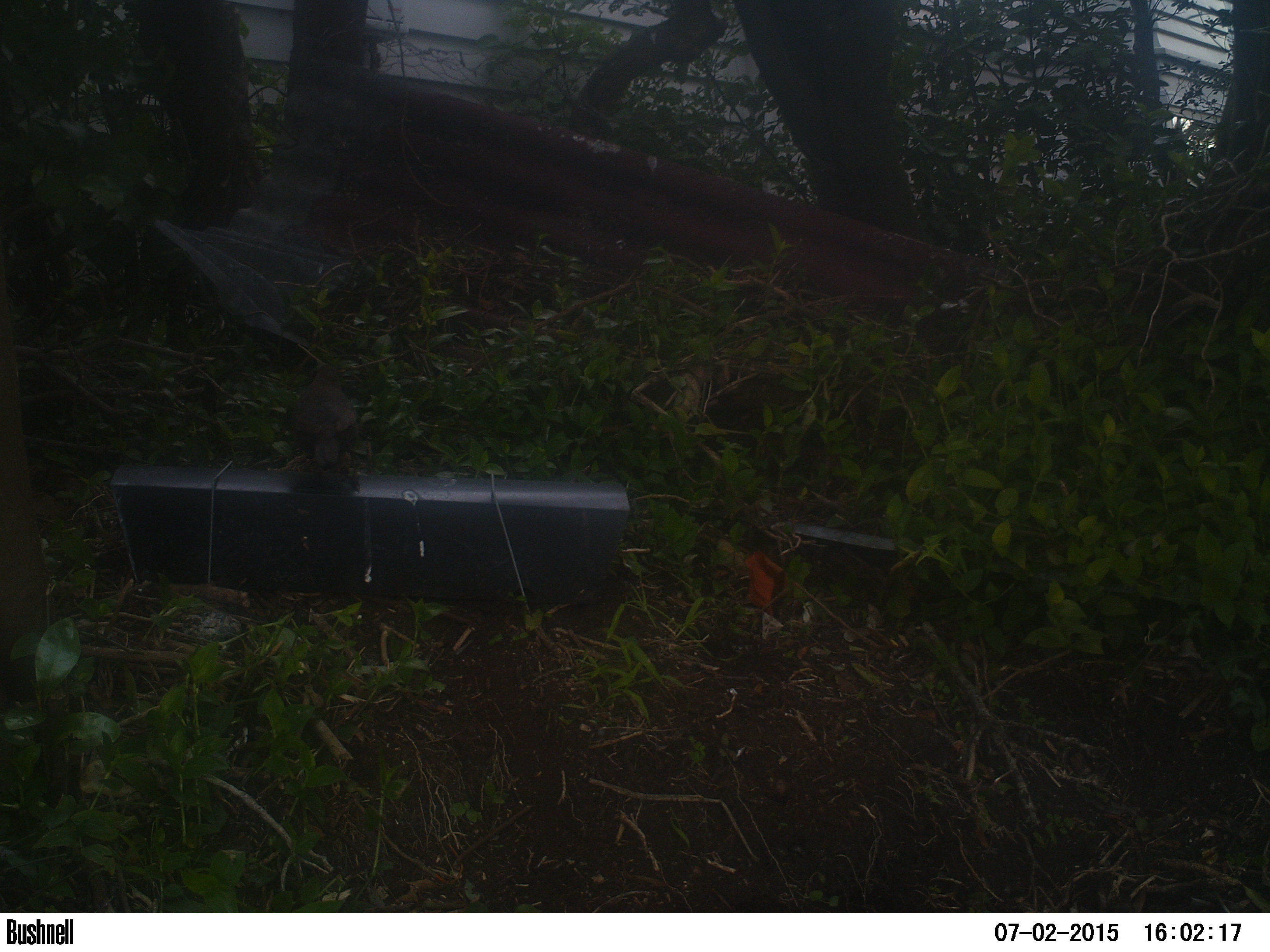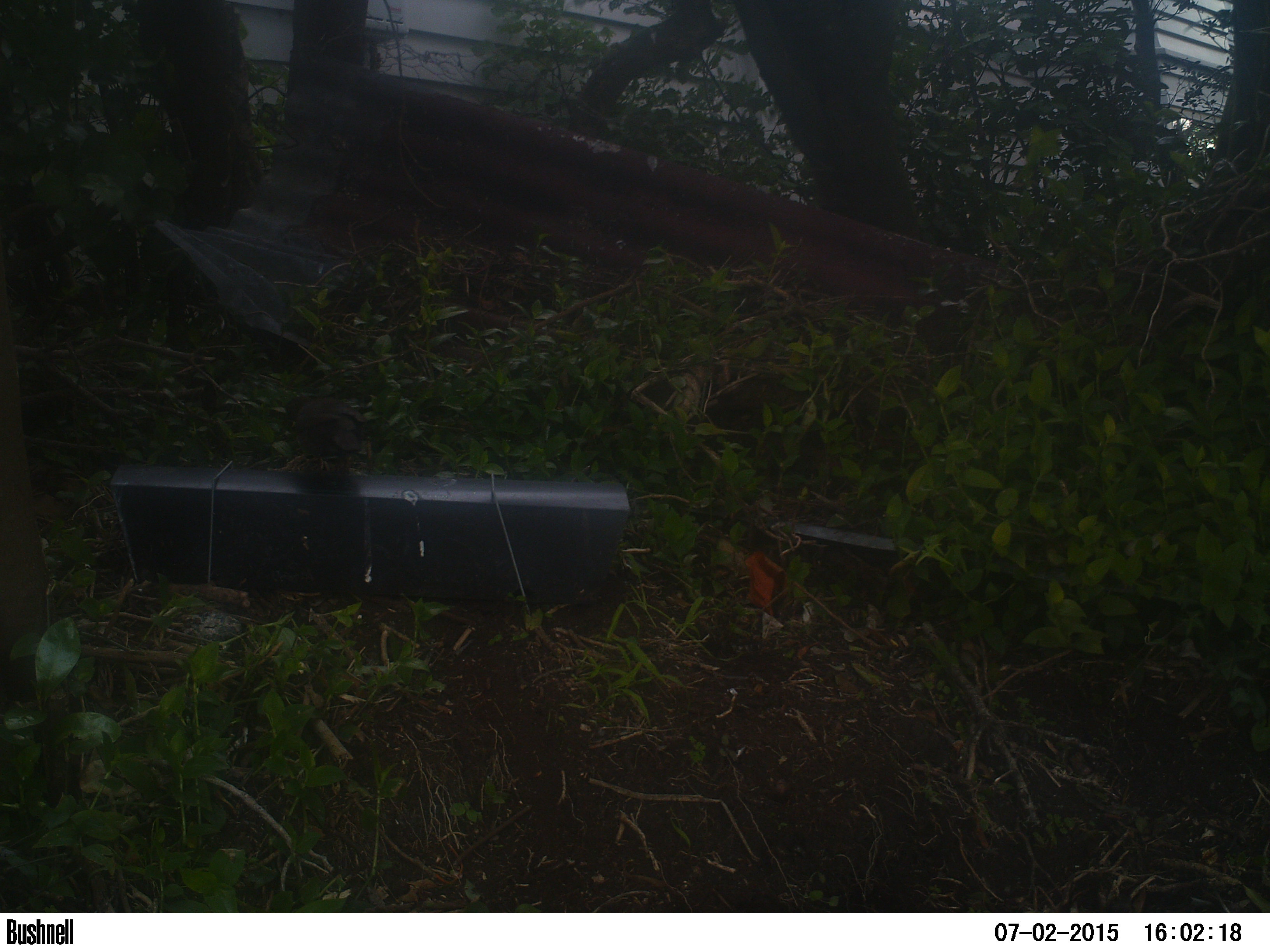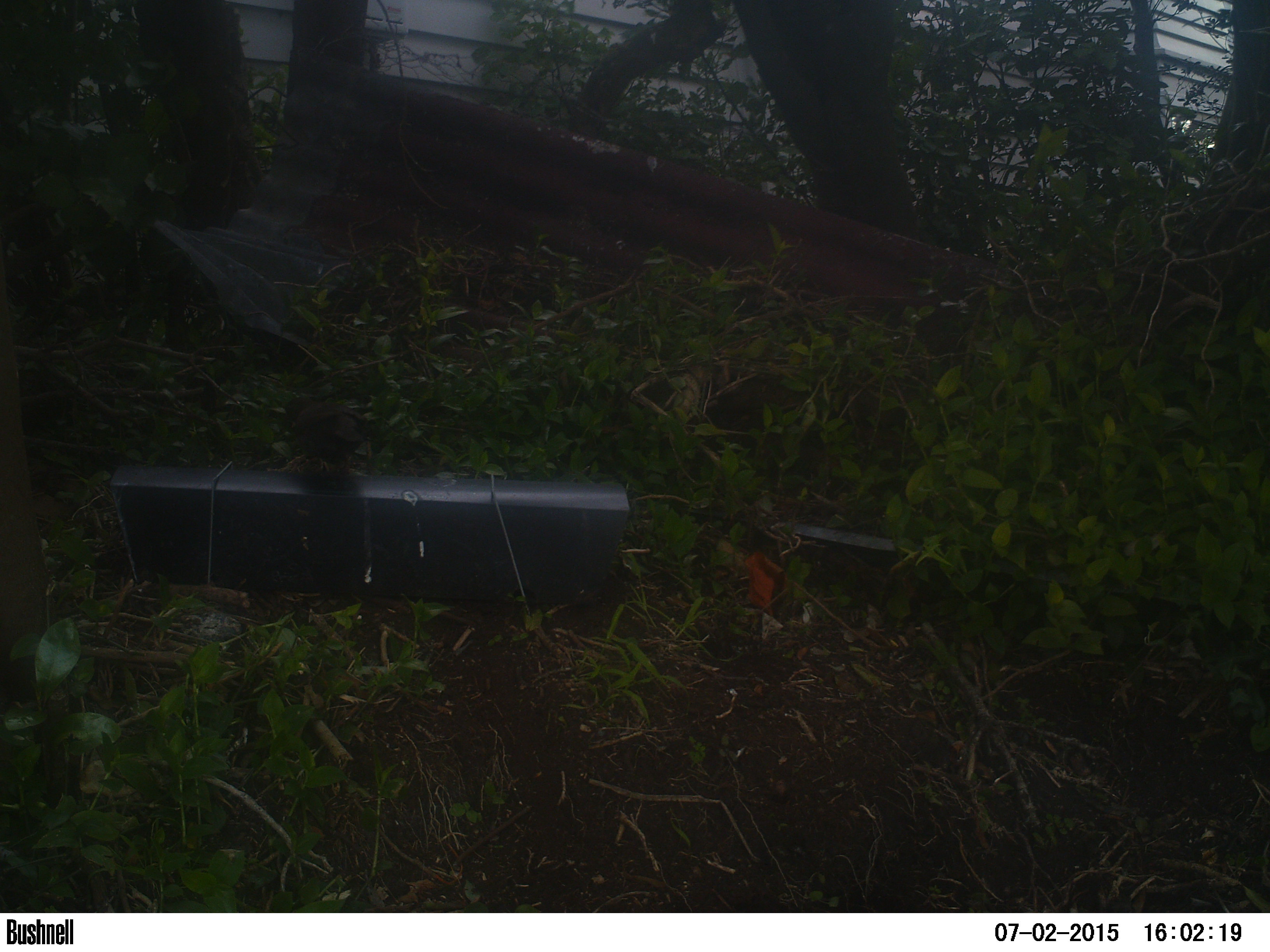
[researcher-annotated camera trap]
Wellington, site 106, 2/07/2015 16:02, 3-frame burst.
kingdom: Animalia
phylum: Chordata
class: Aves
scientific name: Aves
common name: bird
Bird (Aves).